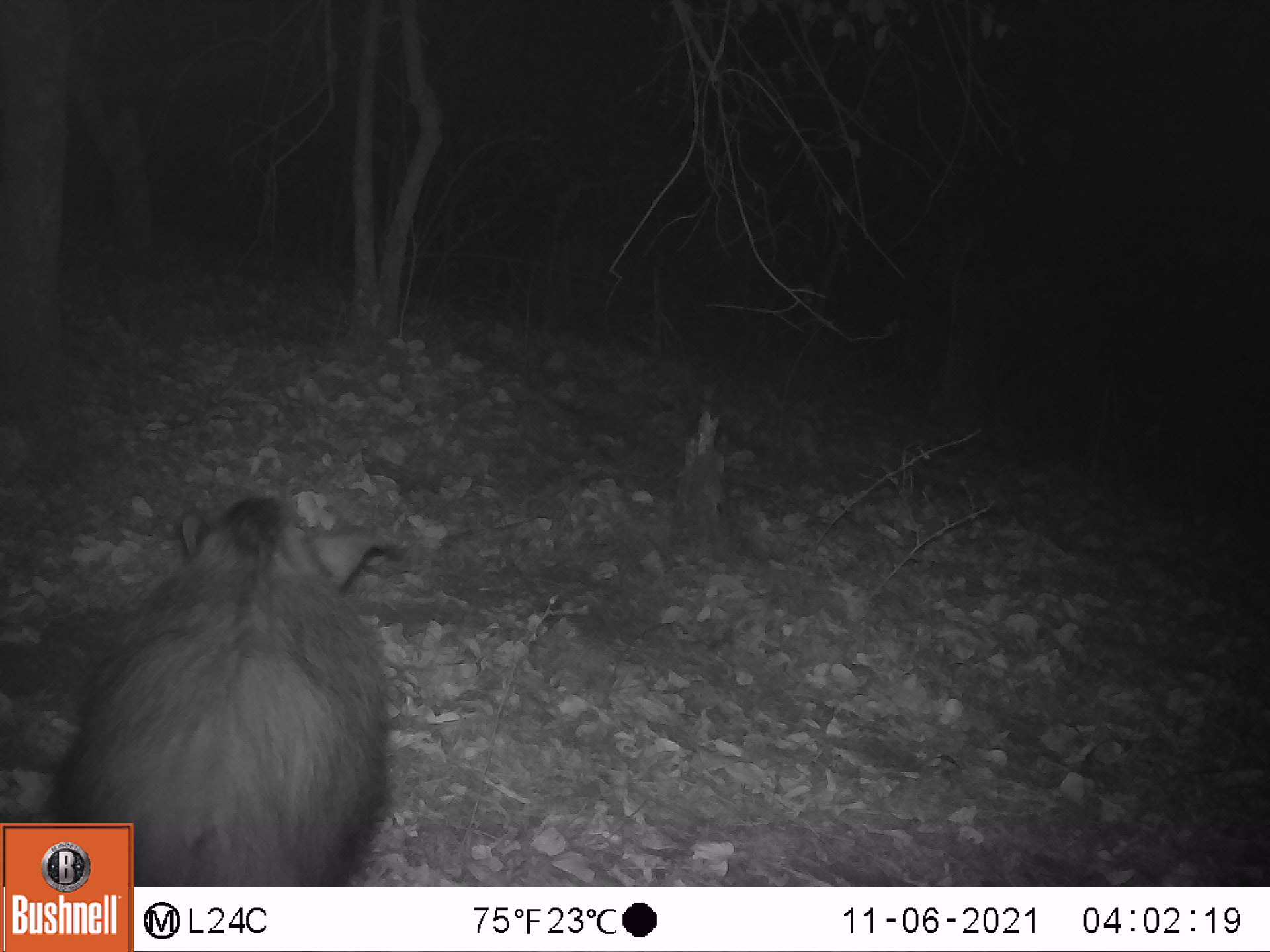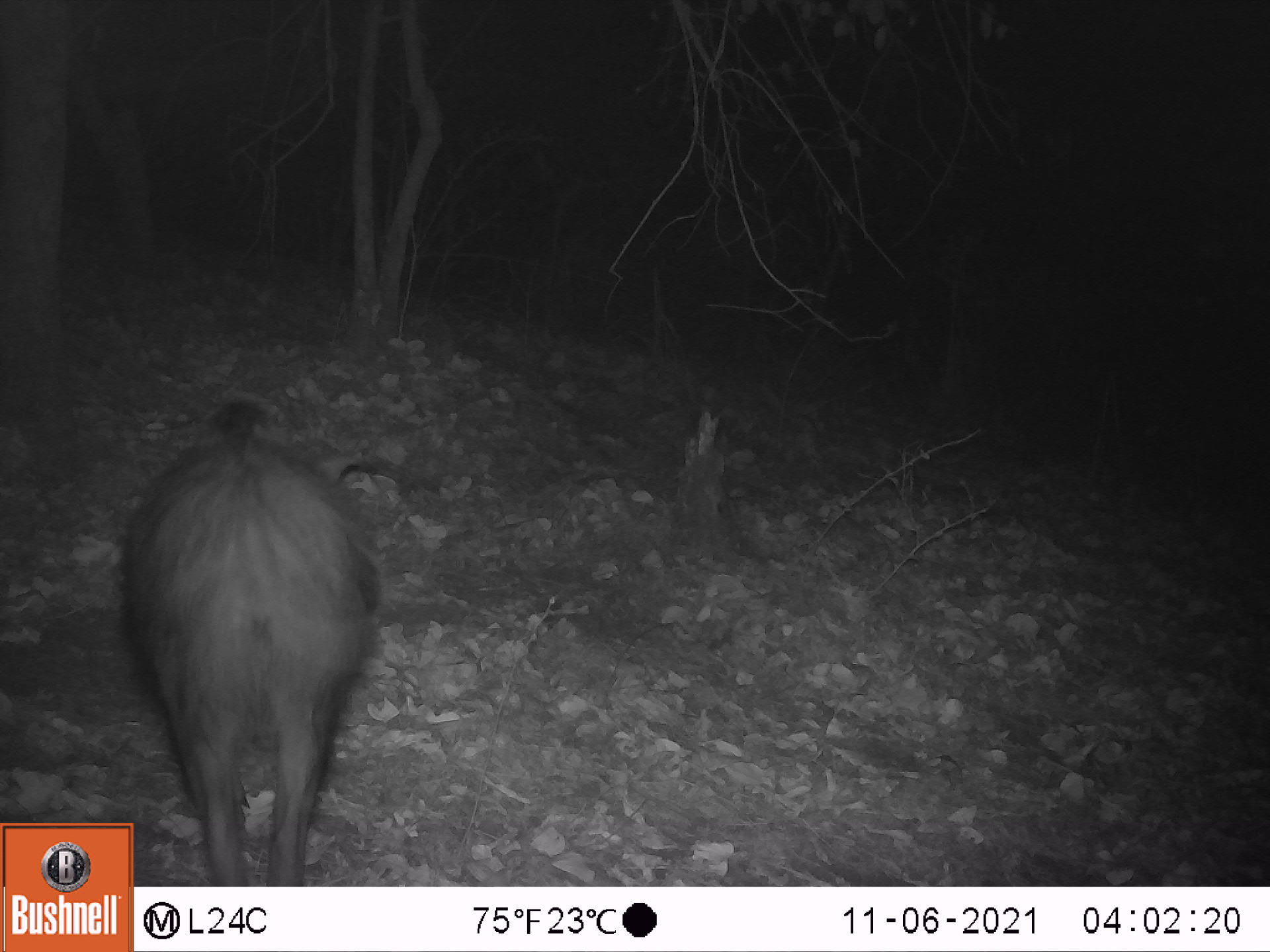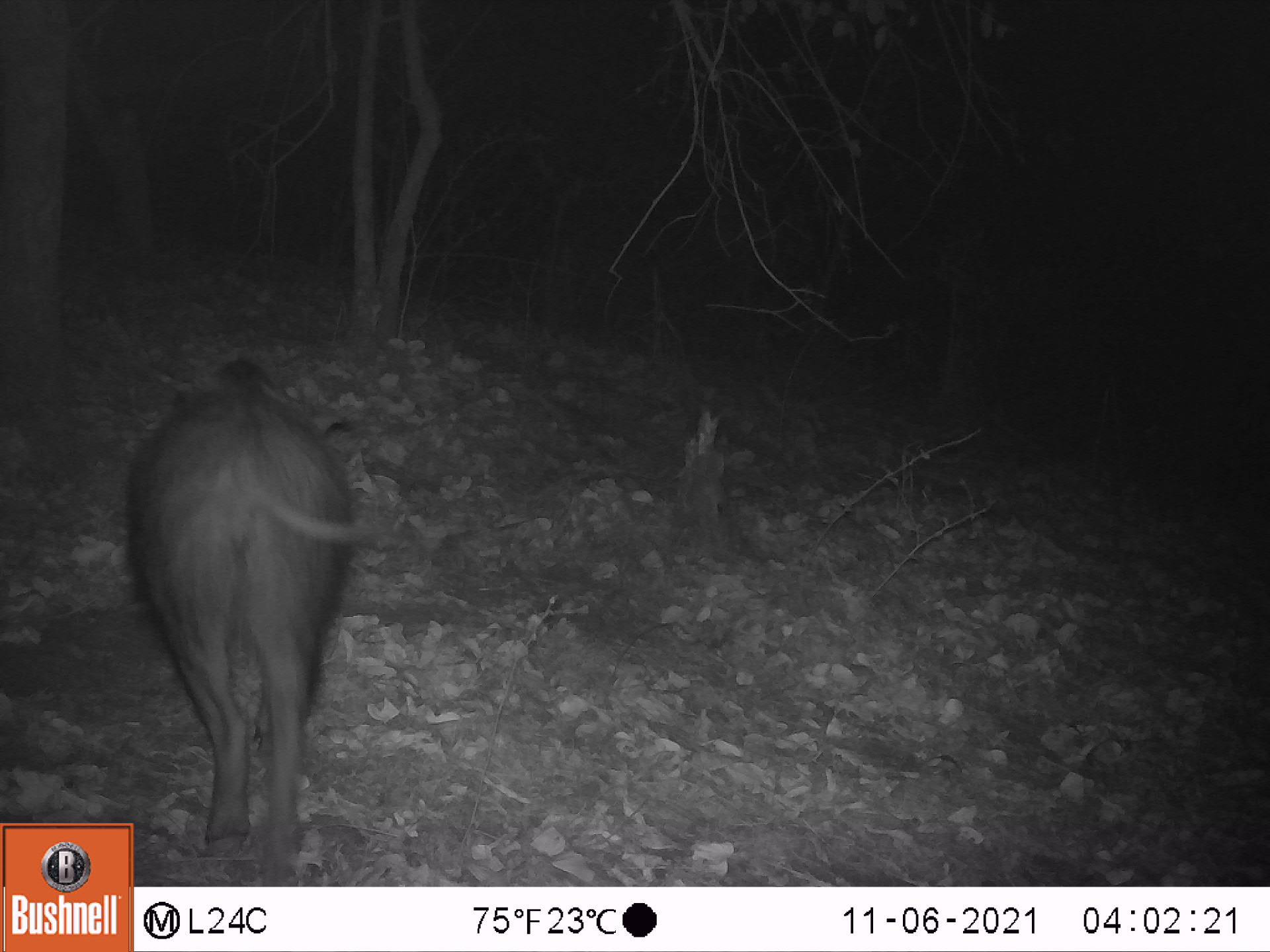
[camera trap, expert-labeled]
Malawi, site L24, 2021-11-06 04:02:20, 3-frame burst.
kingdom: Animalia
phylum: Chordata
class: Mammalia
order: Artiodactyla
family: Suidae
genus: Potamochoerus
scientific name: Potamochoerus larvatus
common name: bushpig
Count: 1.